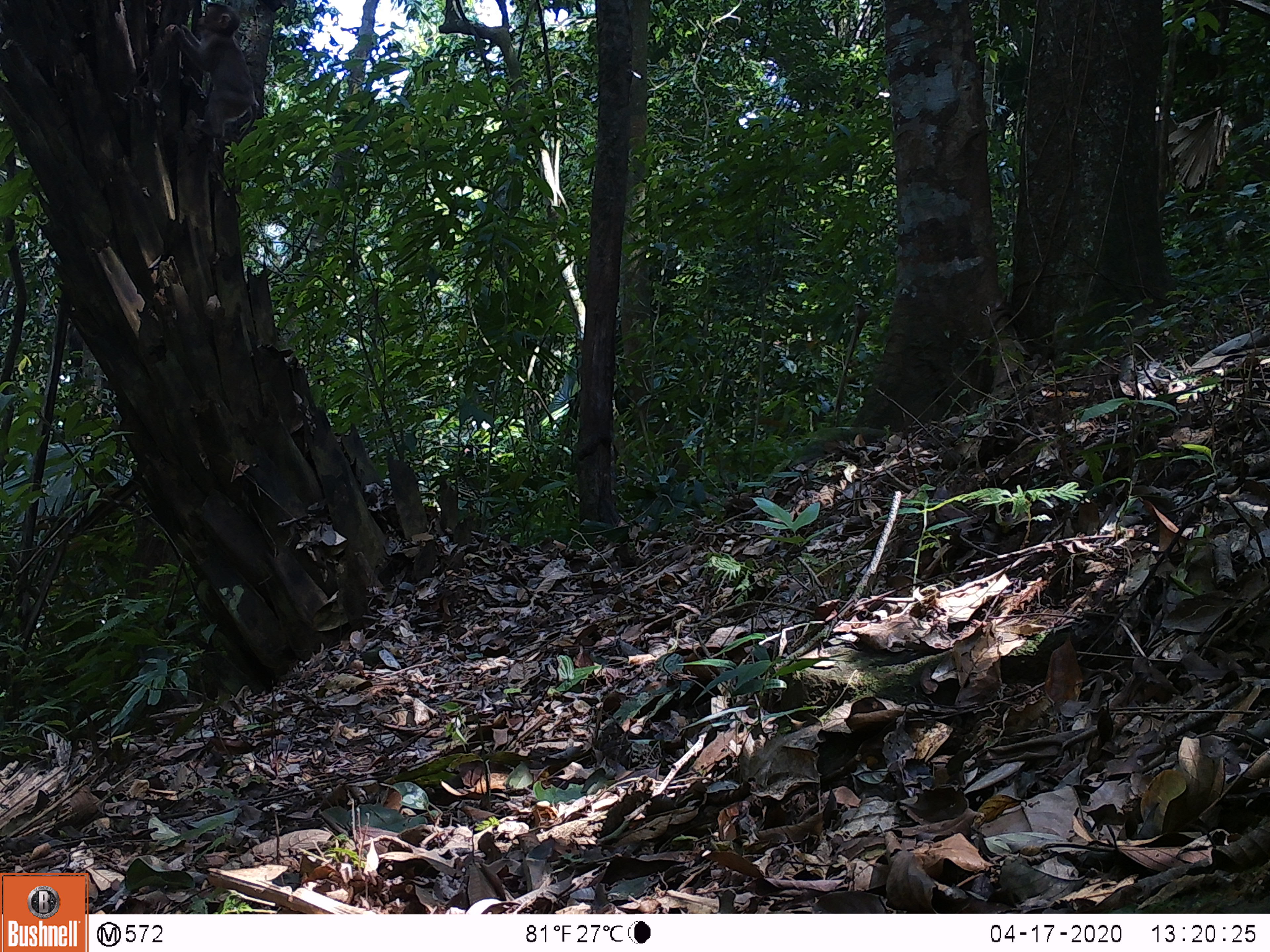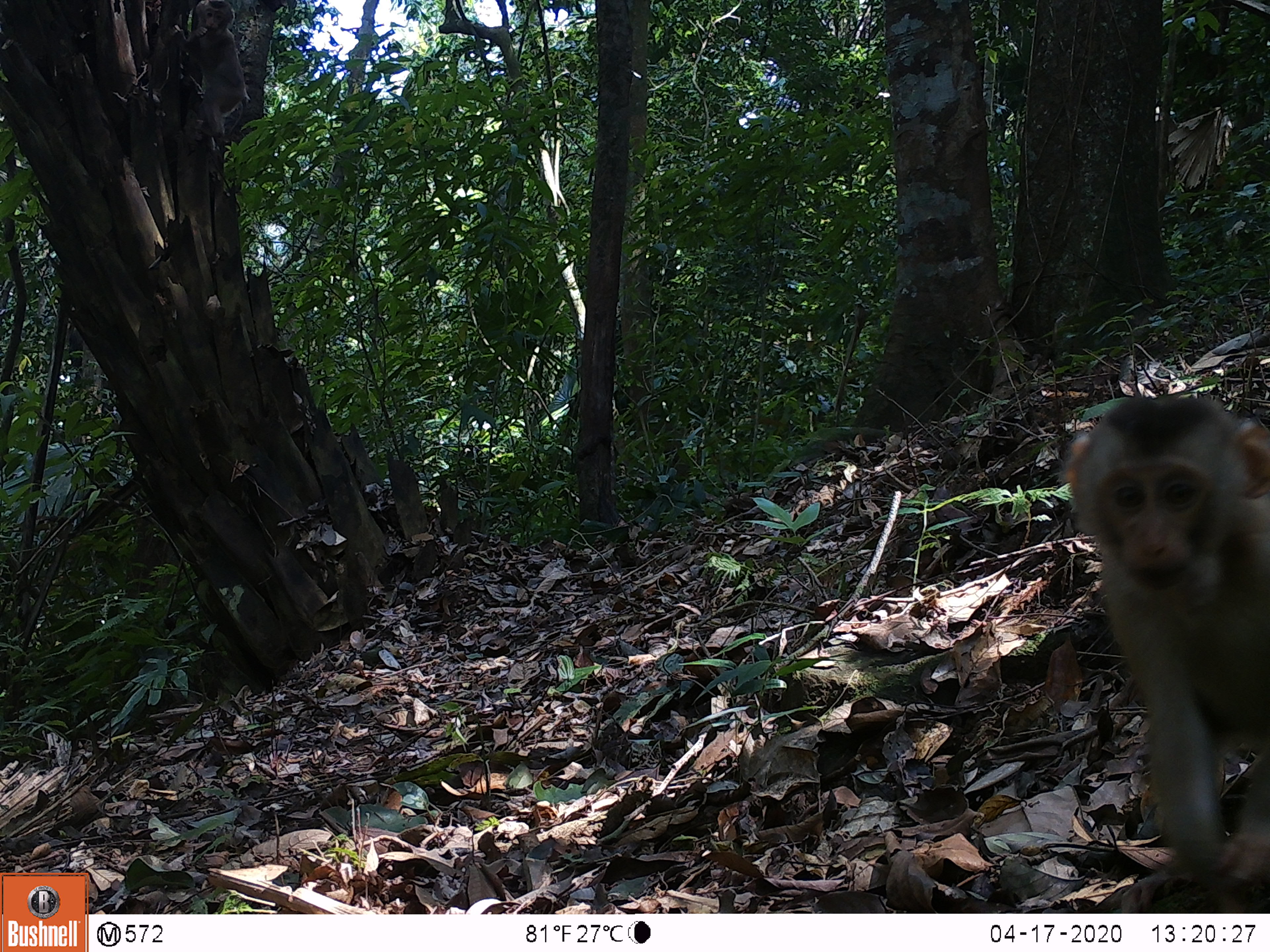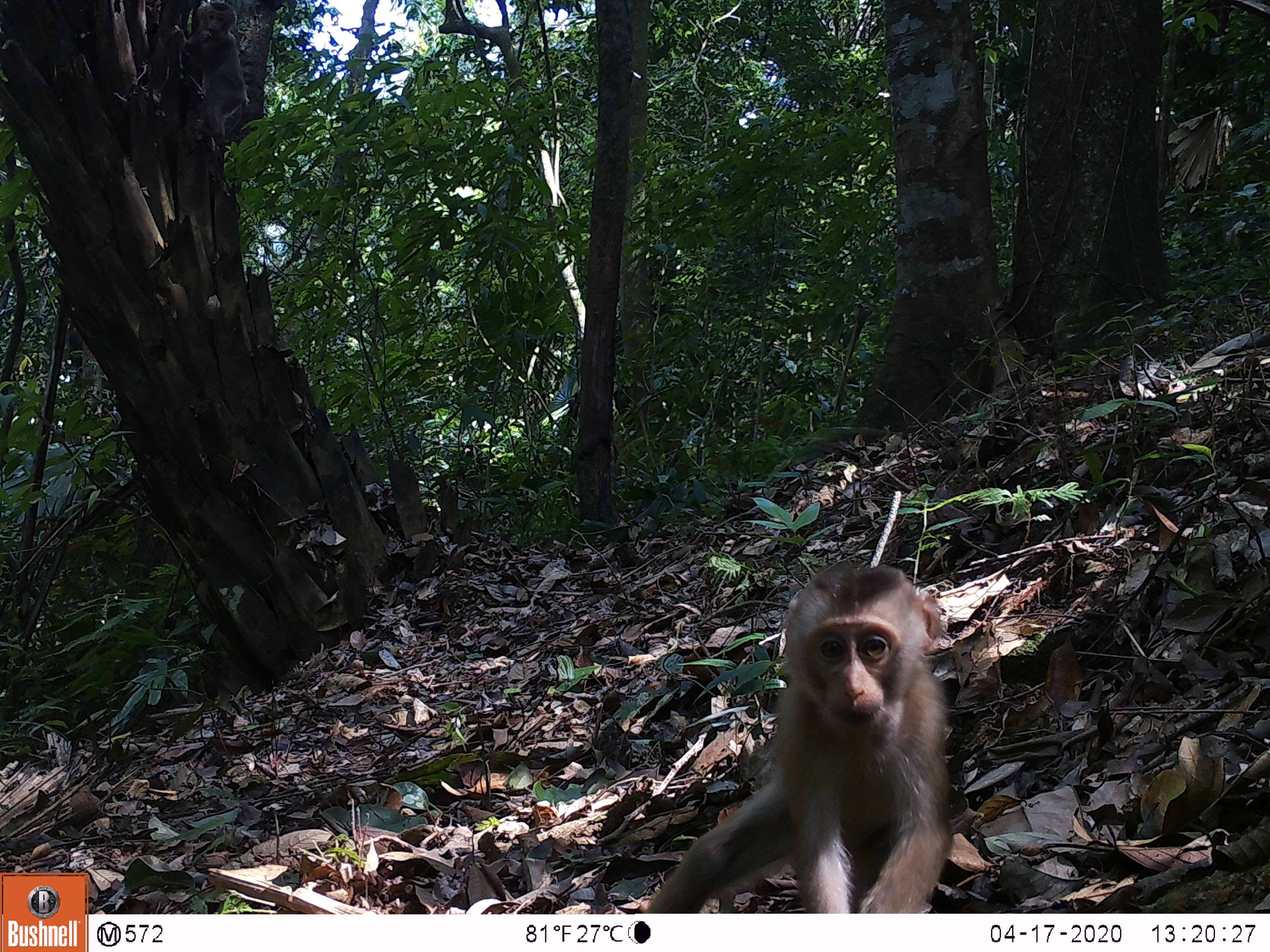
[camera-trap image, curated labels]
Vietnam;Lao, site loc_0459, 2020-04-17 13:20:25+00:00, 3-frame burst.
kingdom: Animalia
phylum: Chordata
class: Mammalia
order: Primates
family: Cercopithecidae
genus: Macaca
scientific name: Macaca nemestrina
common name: pig-tailed macaque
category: pig tailed macaque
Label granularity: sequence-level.